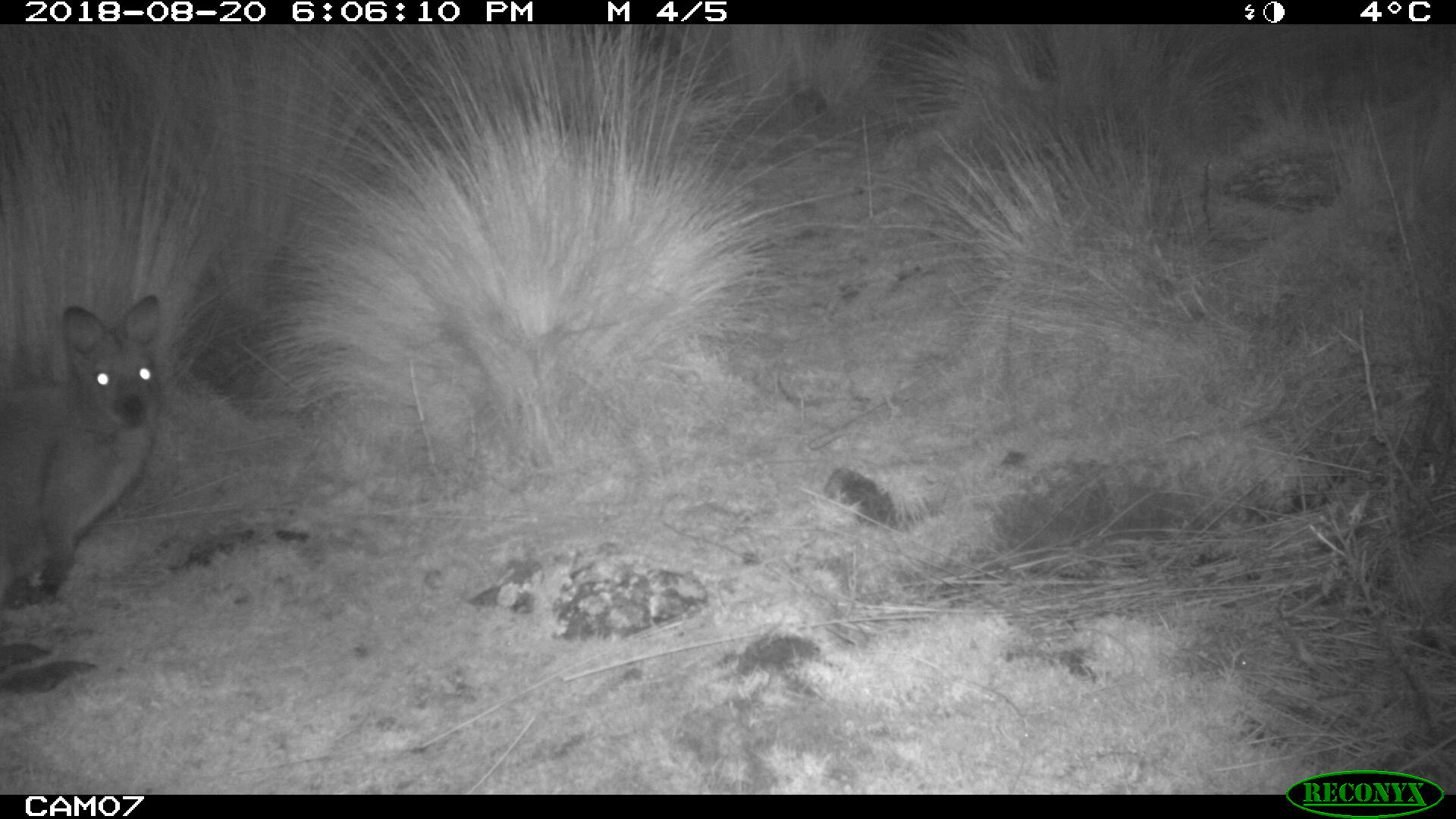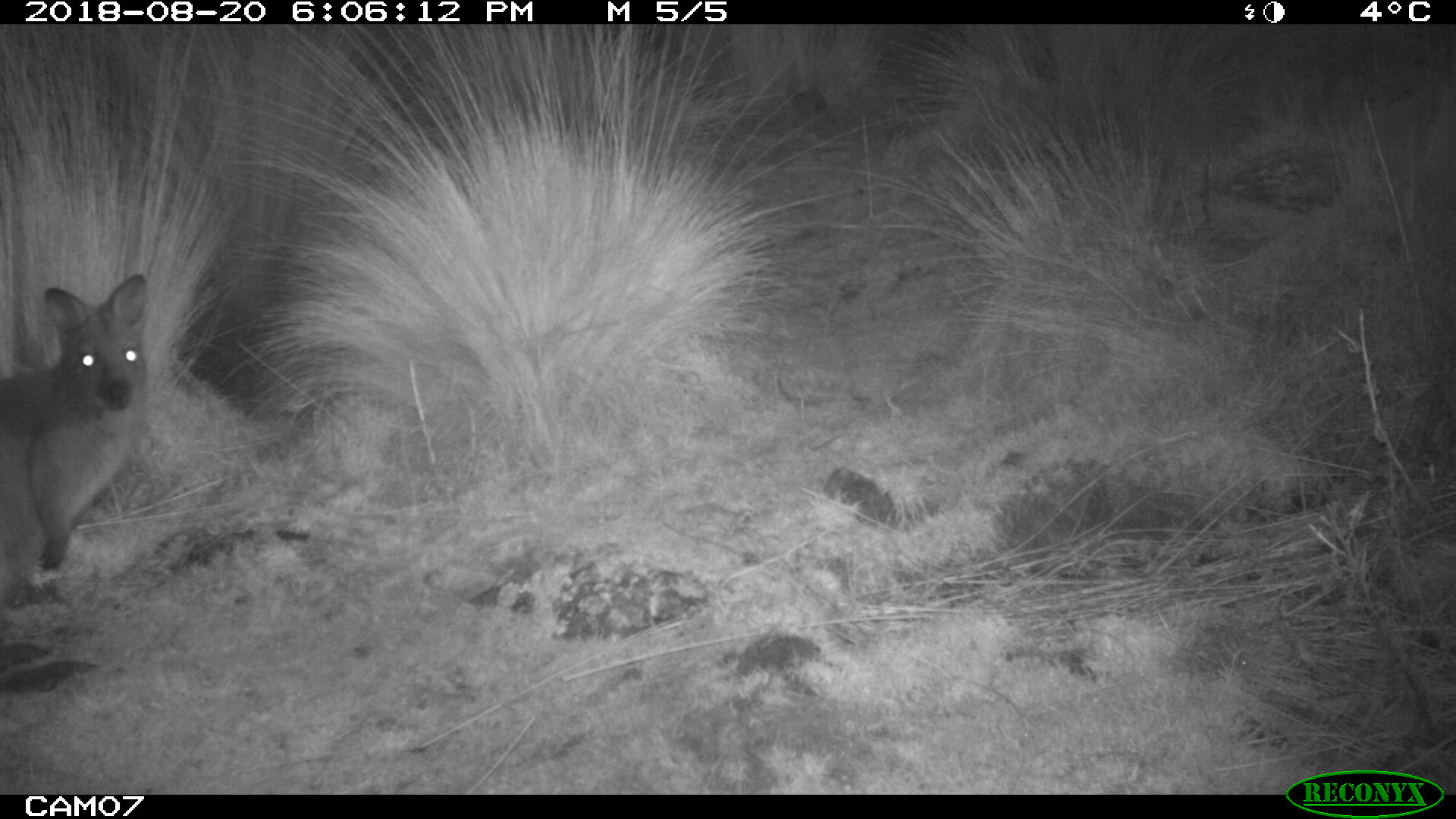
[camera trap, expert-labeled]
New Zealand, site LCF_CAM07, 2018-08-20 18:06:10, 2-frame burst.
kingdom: Animalia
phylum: Chordata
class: Mammalia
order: Diprotodontia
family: Macropodidae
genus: Notamacropus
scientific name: Notamacropus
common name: wallaby